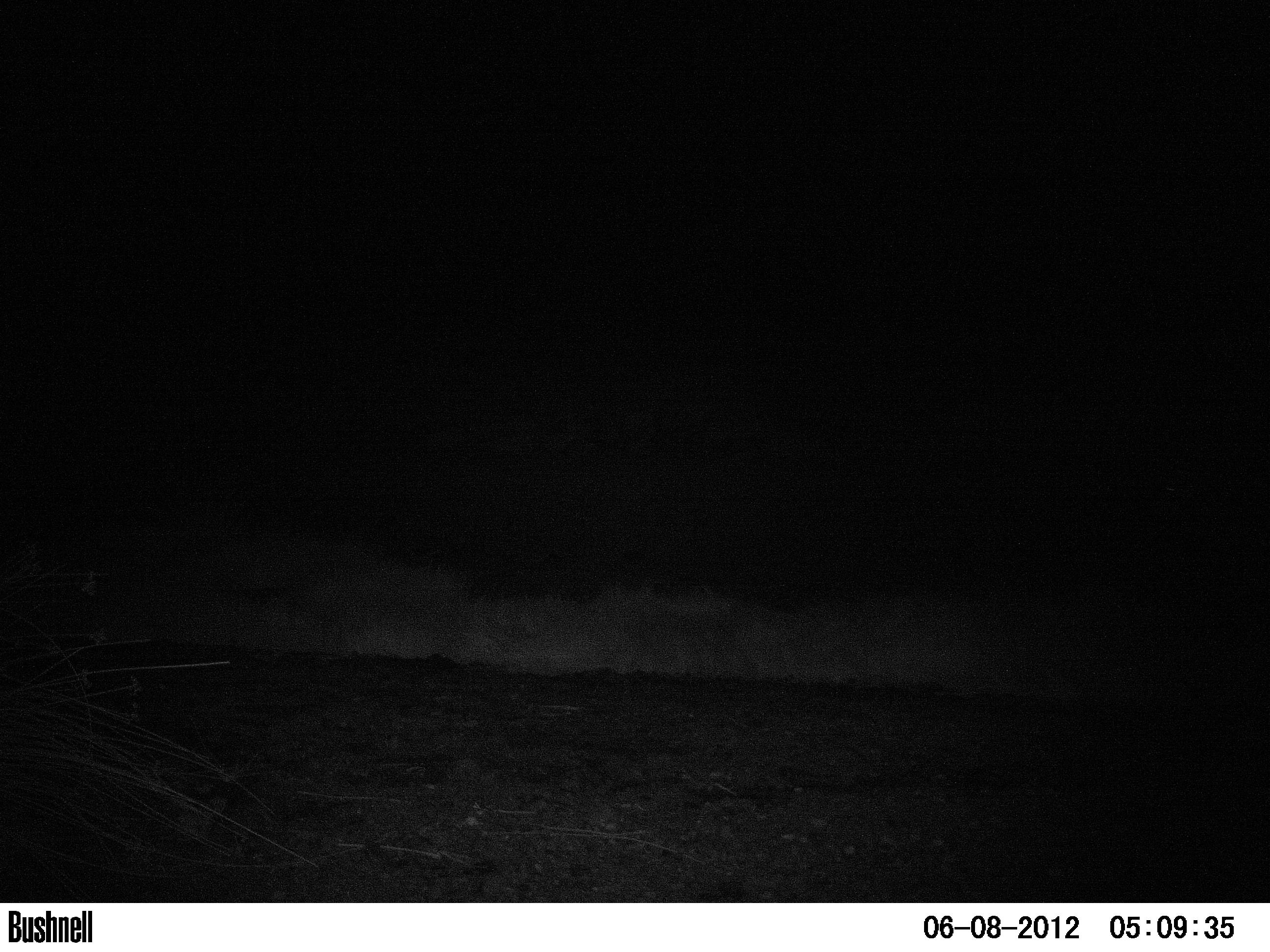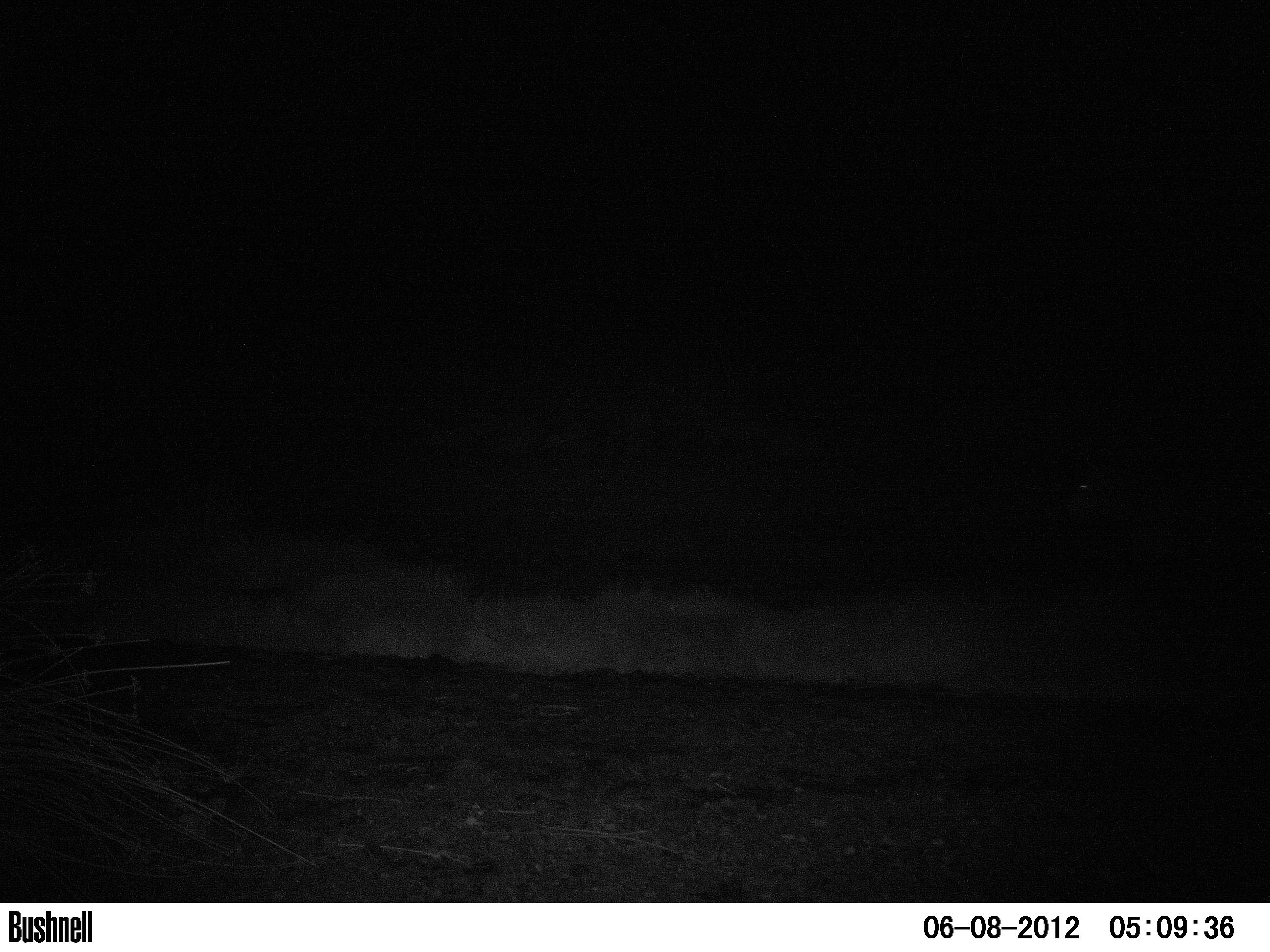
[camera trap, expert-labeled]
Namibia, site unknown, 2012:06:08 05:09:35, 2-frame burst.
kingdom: Animalia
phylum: Chordata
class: Mammalia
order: Perissodactyla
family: Equidae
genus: Equus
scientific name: Equus zebra hartmannae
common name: hartmann's mountain zebra